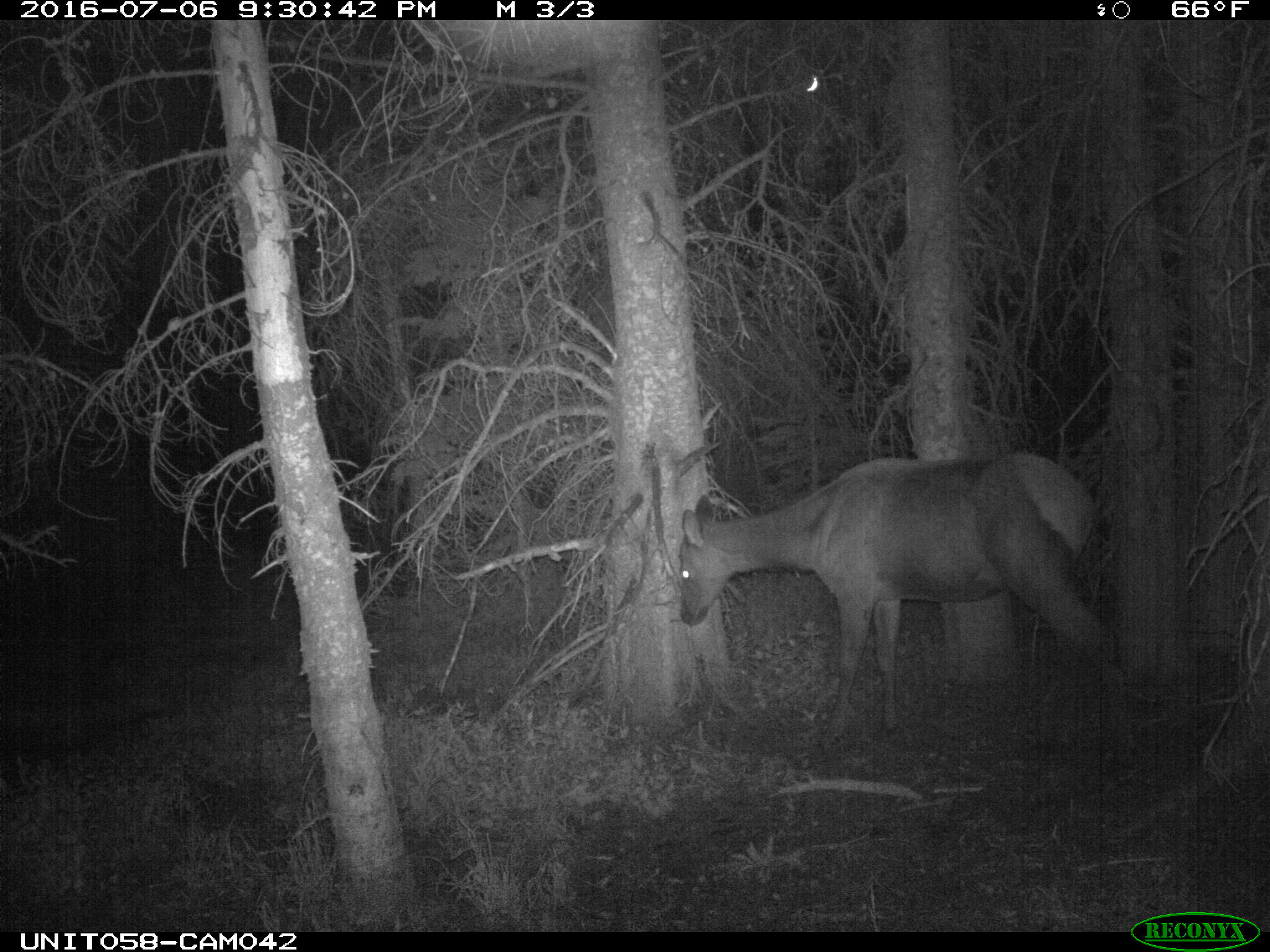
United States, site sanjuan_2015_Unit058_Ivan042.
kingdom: Animalia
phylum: Chordata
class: Mammalia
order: Artiodactyla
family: Cervidae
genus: Cervus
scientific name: Cervus elaphus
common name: red deer